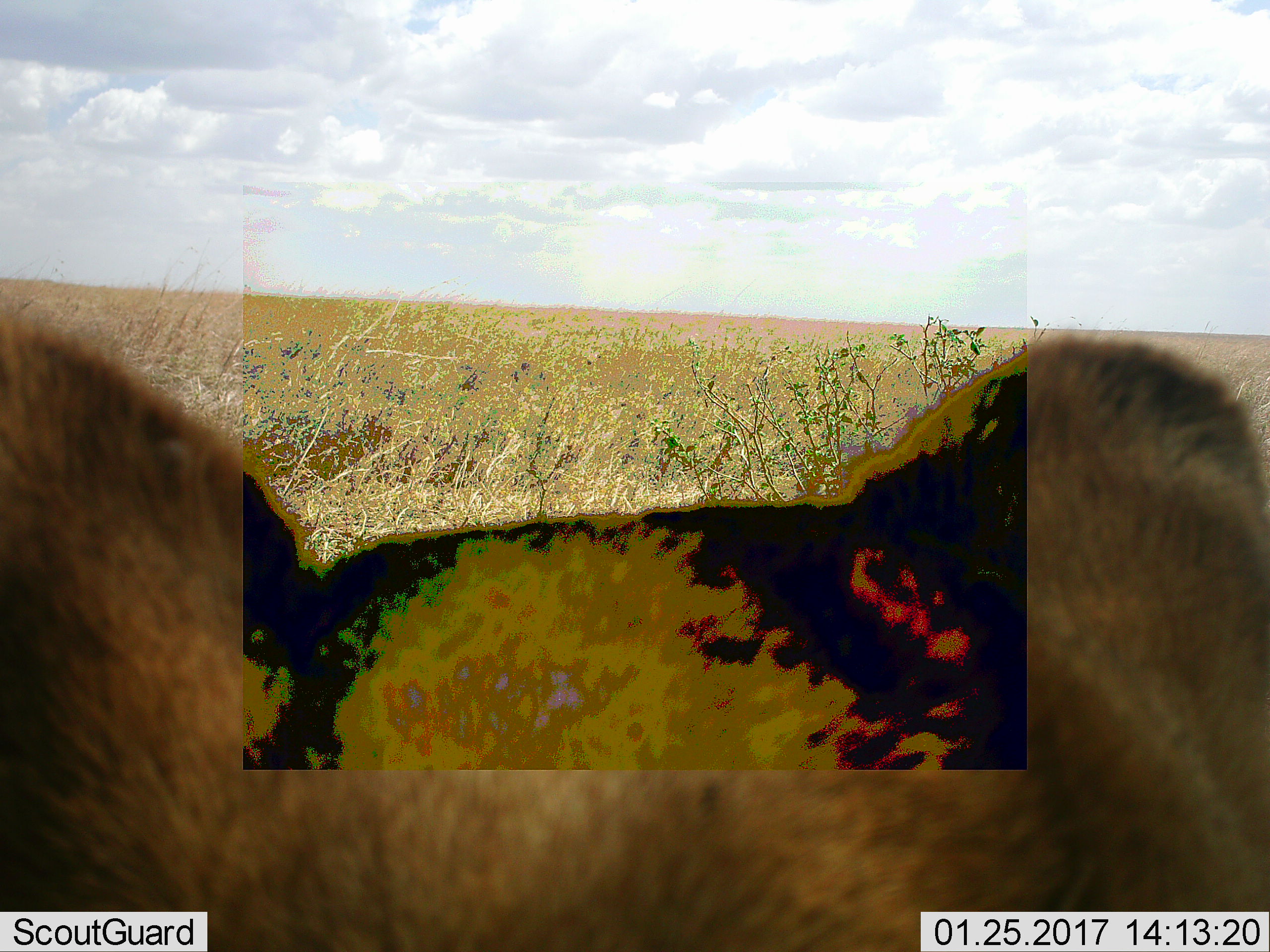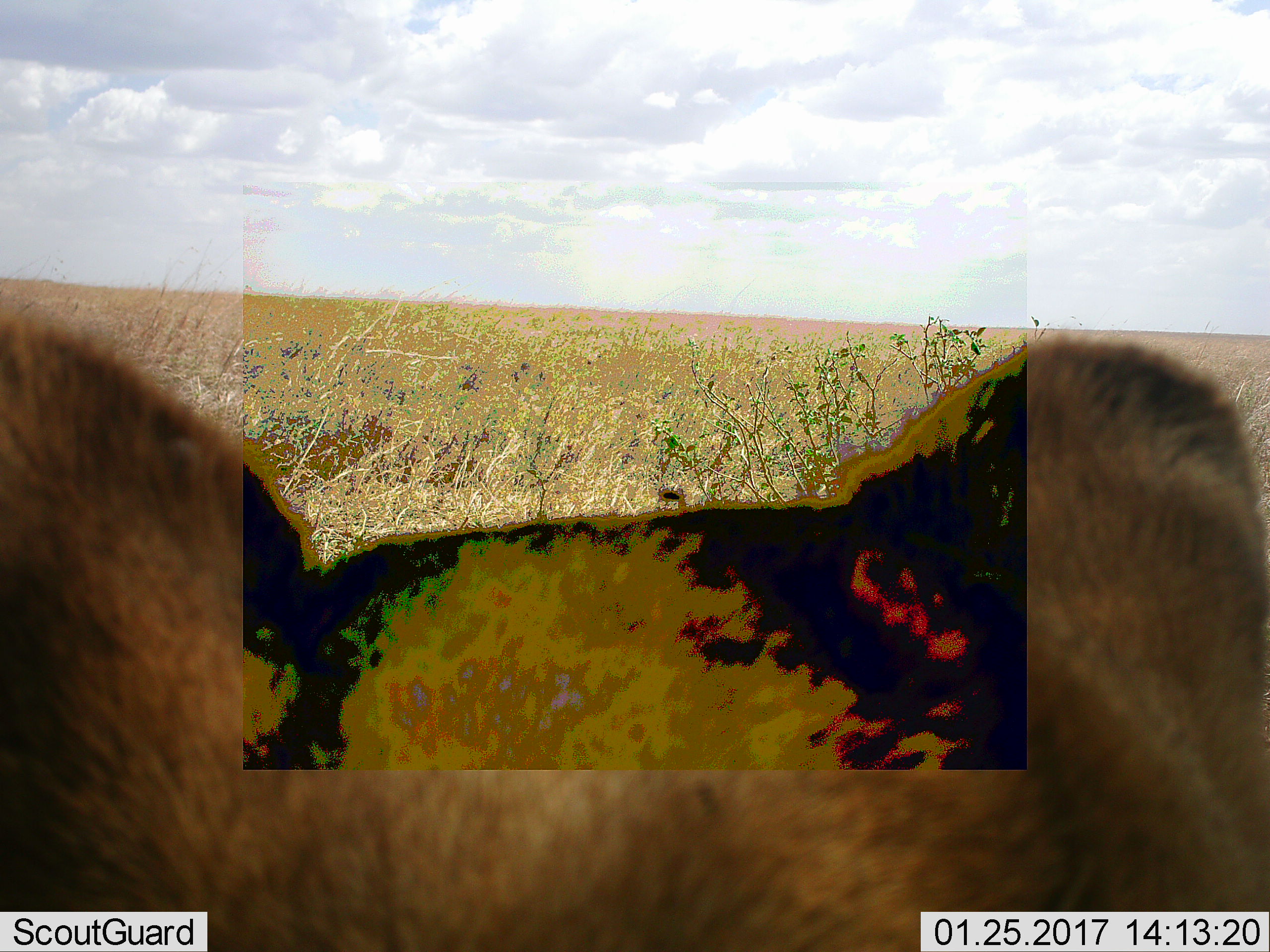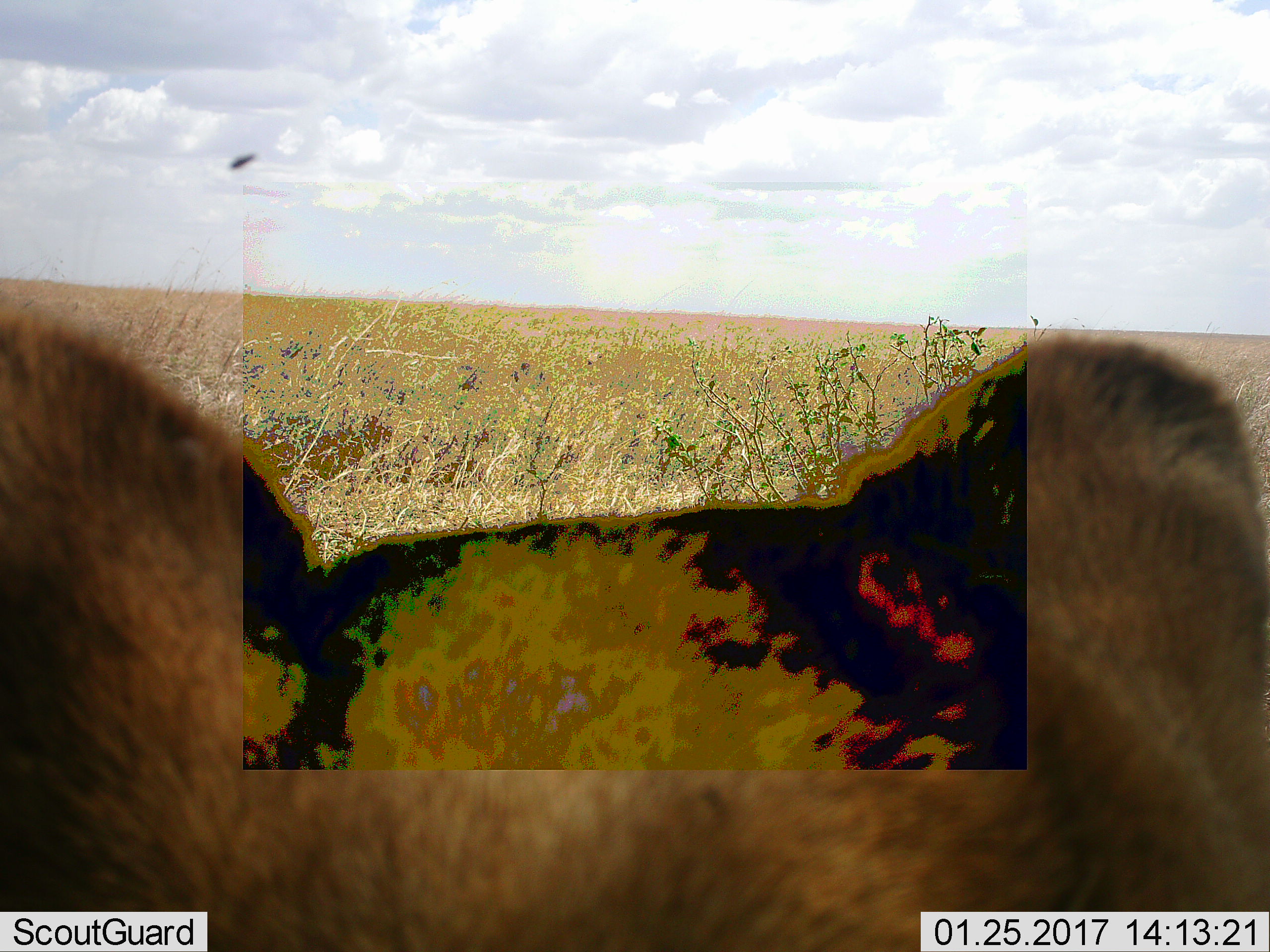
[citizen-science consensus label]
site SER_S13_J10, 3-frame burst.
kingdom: Animalia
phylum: Chordata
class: Mammalia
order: Carnivora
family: Felidae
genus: Panthera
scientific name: Panthera leo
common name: lion female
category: lionfemale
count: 1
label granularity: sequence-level